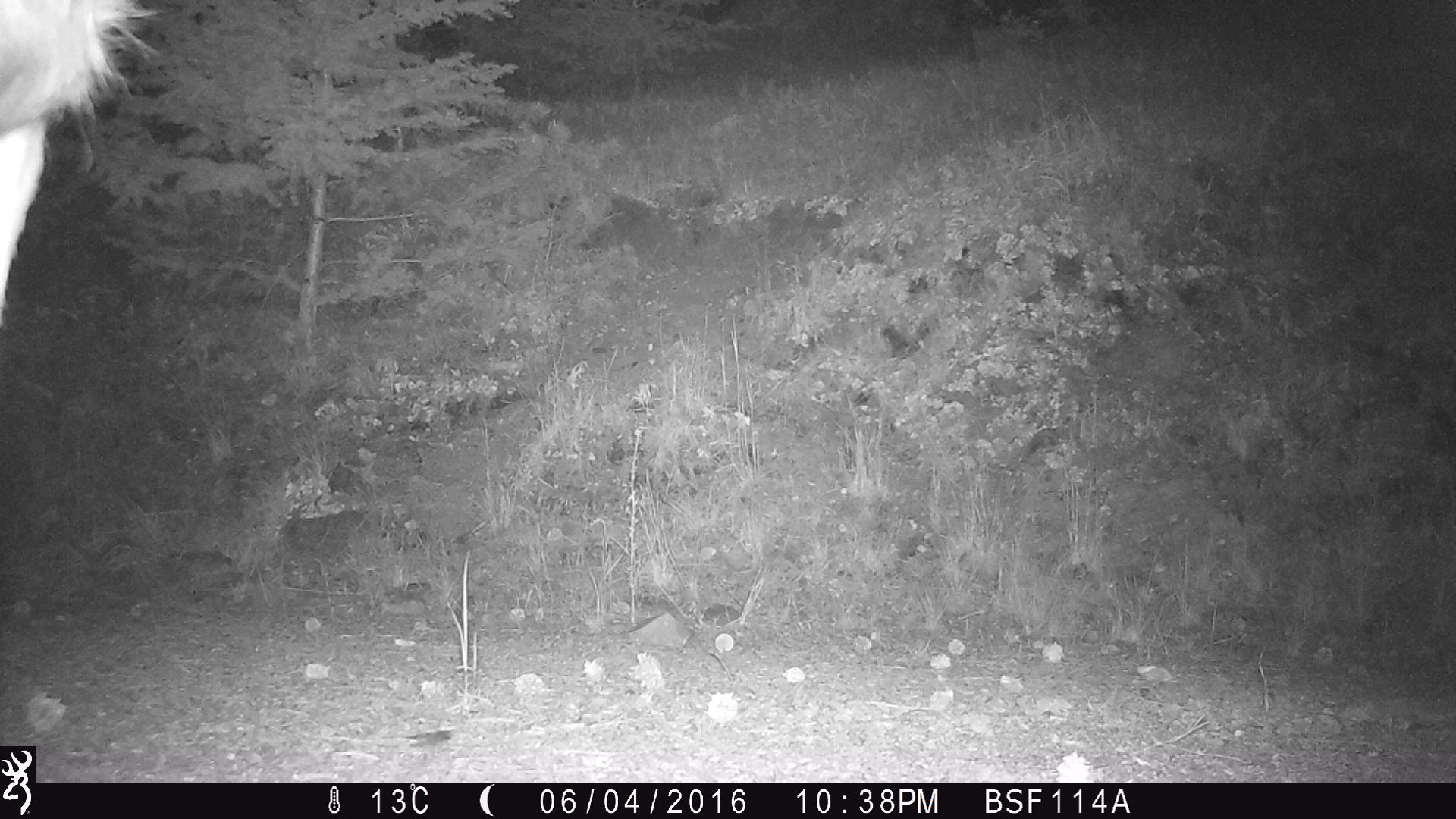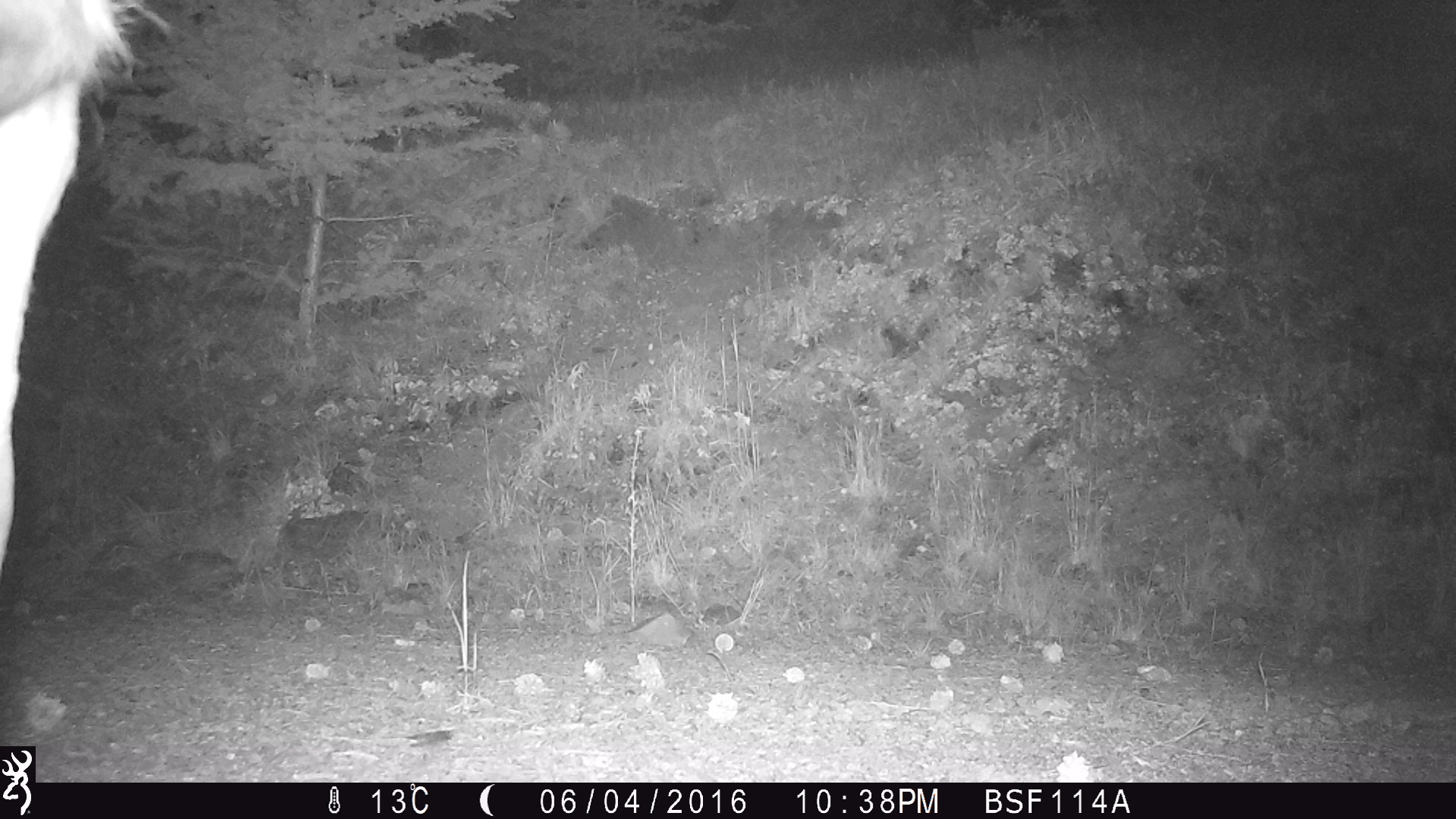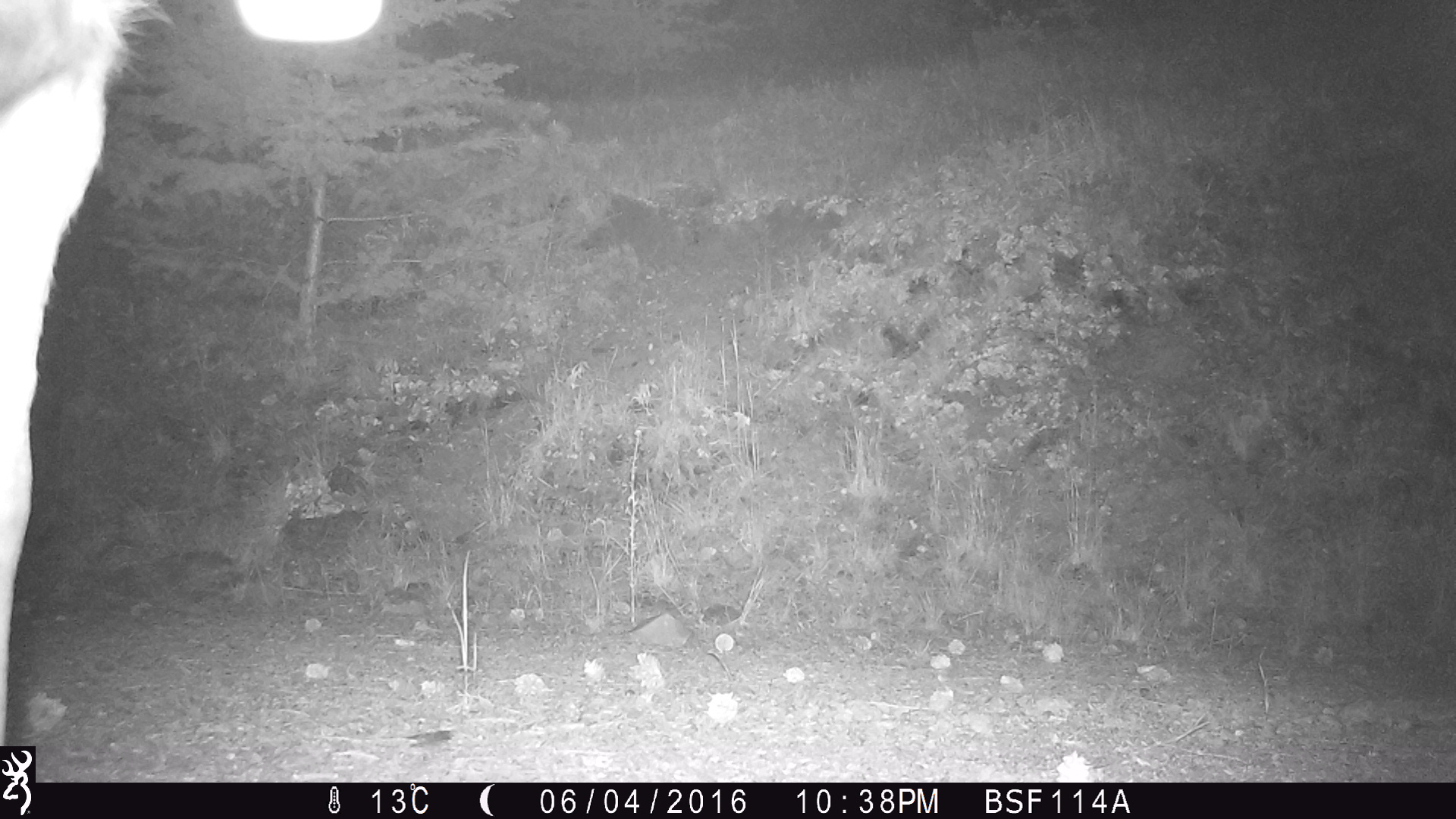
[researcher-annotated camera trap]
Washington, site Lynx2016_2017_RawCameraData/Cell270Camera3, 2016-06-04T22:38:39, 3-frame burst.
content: unidentified animal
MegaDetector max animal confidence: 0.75